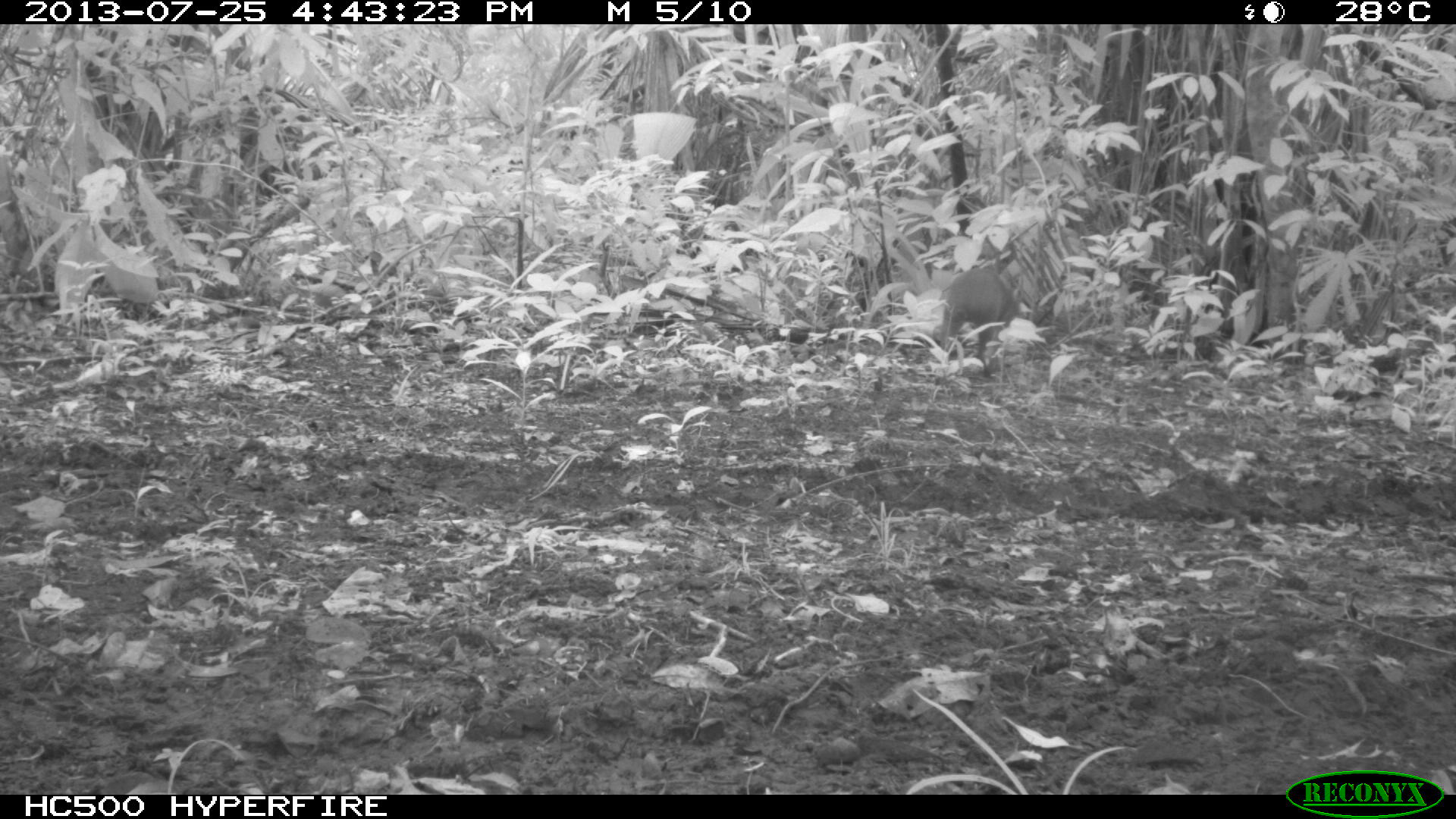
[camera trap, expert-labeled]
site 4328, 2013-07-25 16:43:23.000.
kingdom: Animalia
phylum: Chordata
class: Mammalia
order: Rodentia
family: Dasyproctidae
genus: Dasyprocta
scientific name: Dasyprocta punctata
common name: central american agouti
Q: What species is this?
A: Dasyprocta punctata (central american agouti).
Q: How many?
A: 1.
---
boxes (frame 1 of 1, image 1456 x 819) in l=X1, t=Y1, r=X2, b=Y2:
dasyprocta punctata: l=941, t=268, r=1017, b=374